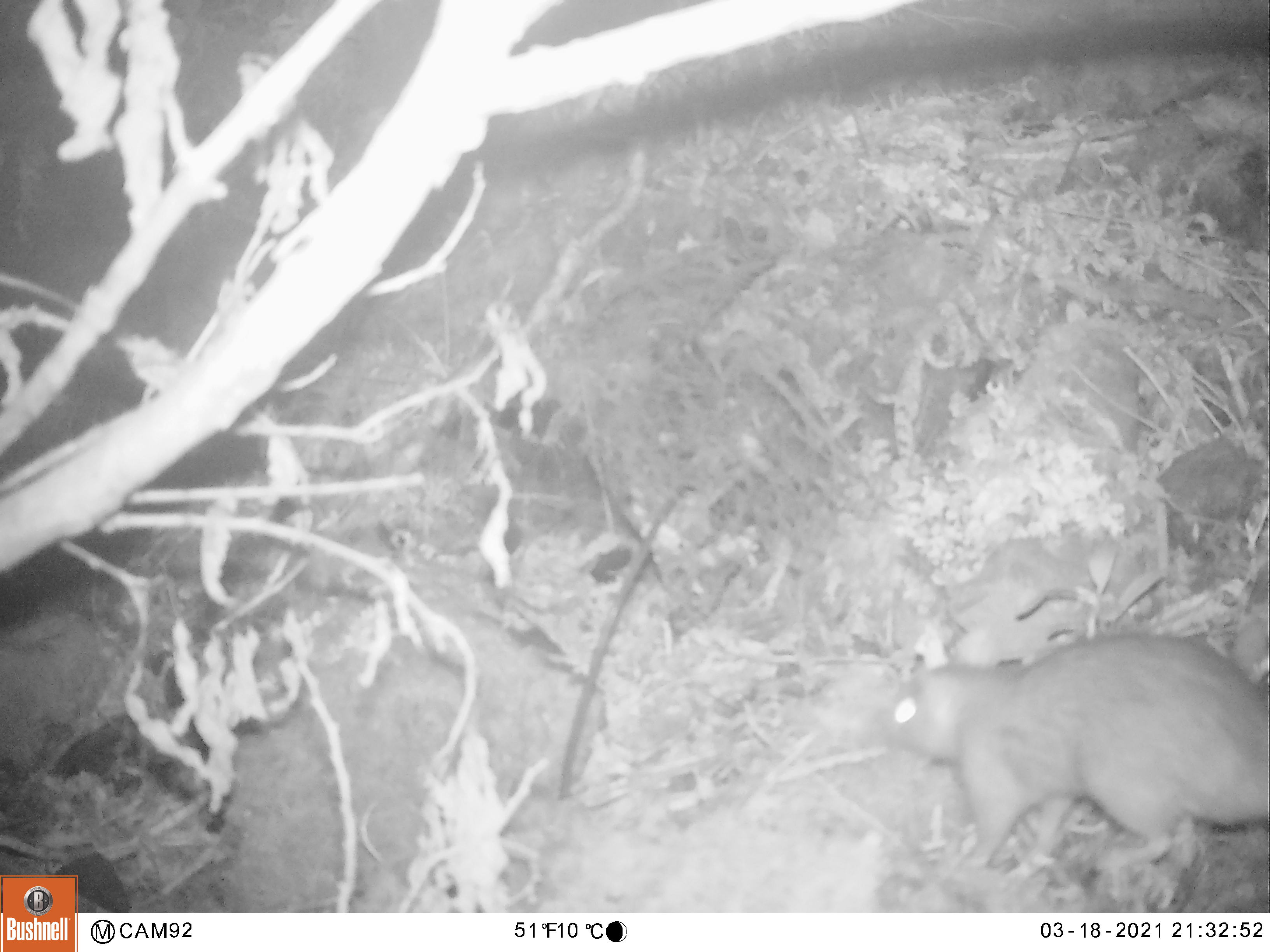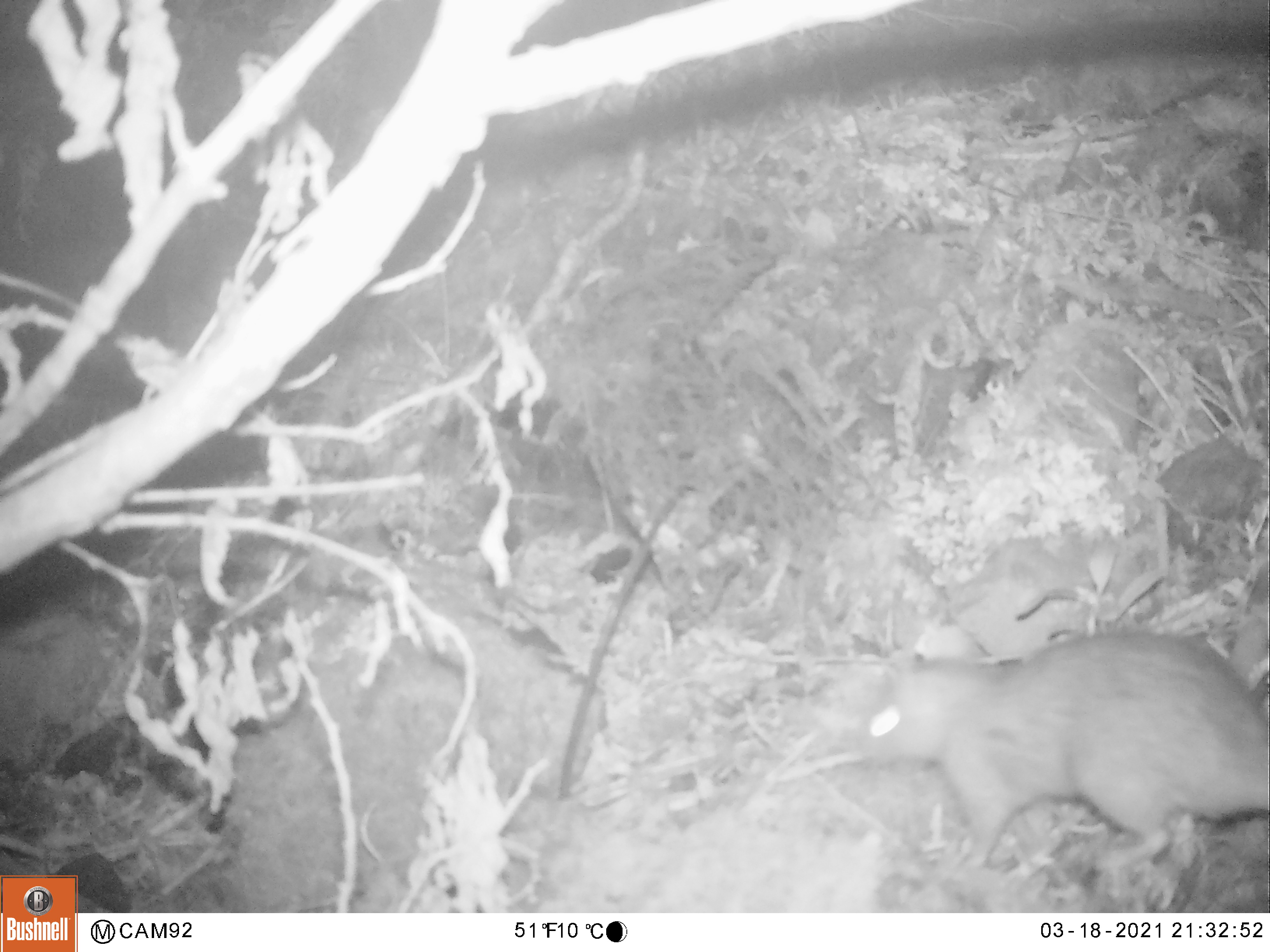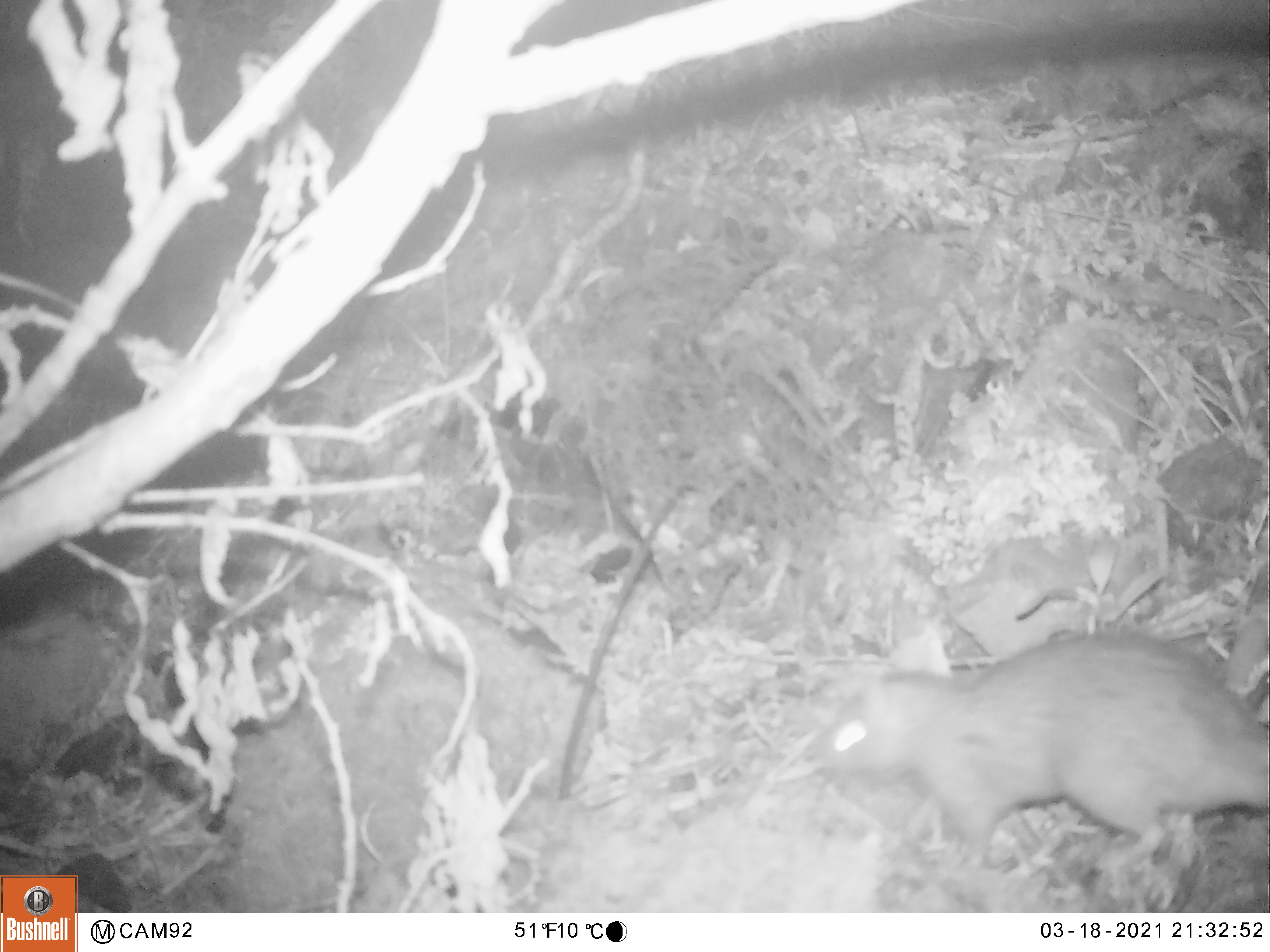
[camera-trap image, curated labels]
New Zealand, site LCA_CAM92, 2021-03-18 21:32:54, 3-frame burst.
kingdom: Animalia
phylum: Chordata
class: Mammalia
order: Rodentia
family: Muridae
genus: Rattus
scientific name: Rattus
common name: rat